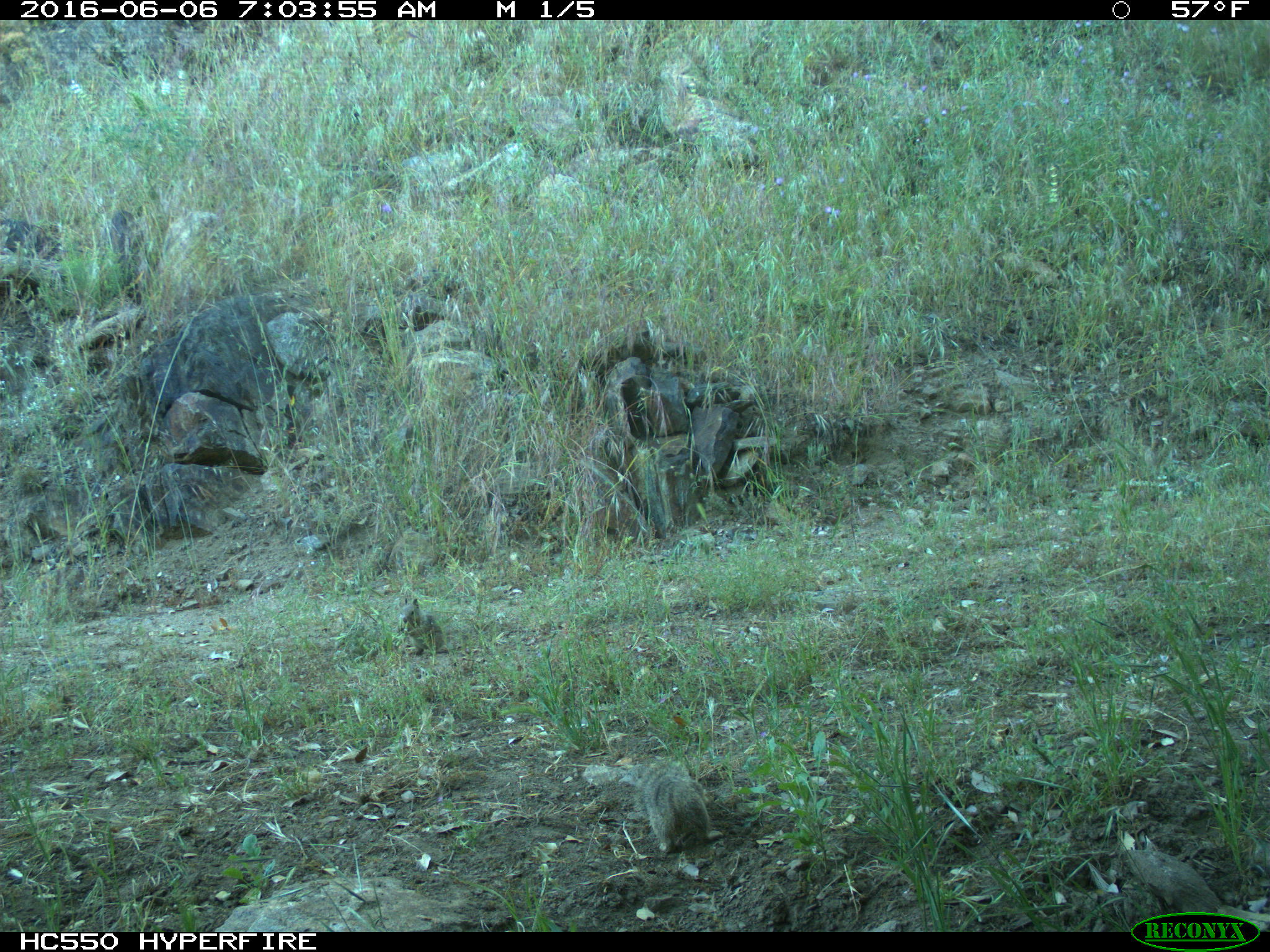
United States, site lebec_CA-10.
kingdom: Animalia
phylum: Chordata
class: Mammalia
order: Rodentia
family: Sciuridae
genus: Otospermophilus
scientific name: Otospermophilus beecheyi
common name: california ground squirrel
Otospermophilus beecheyi (california ground squirrel).